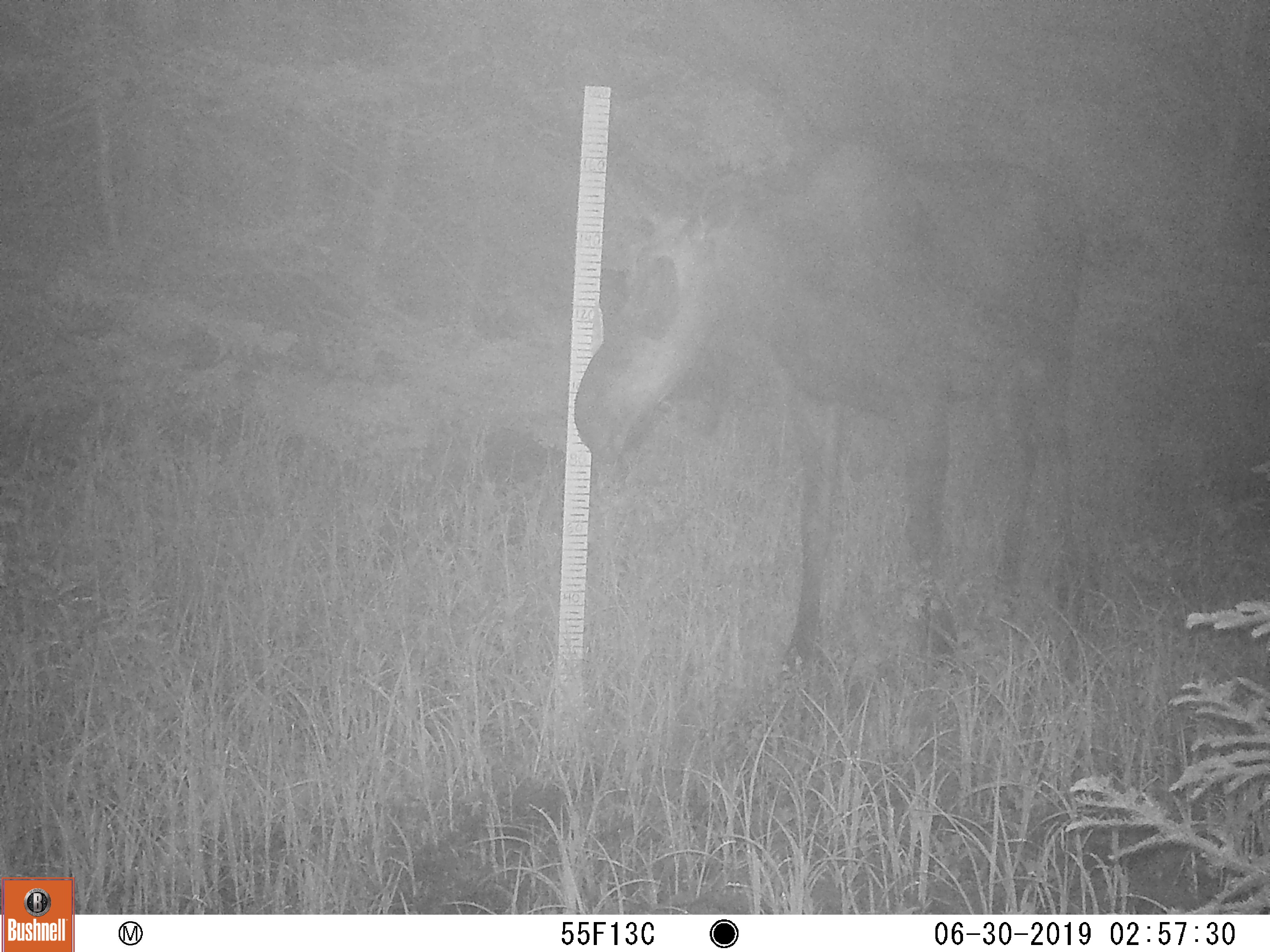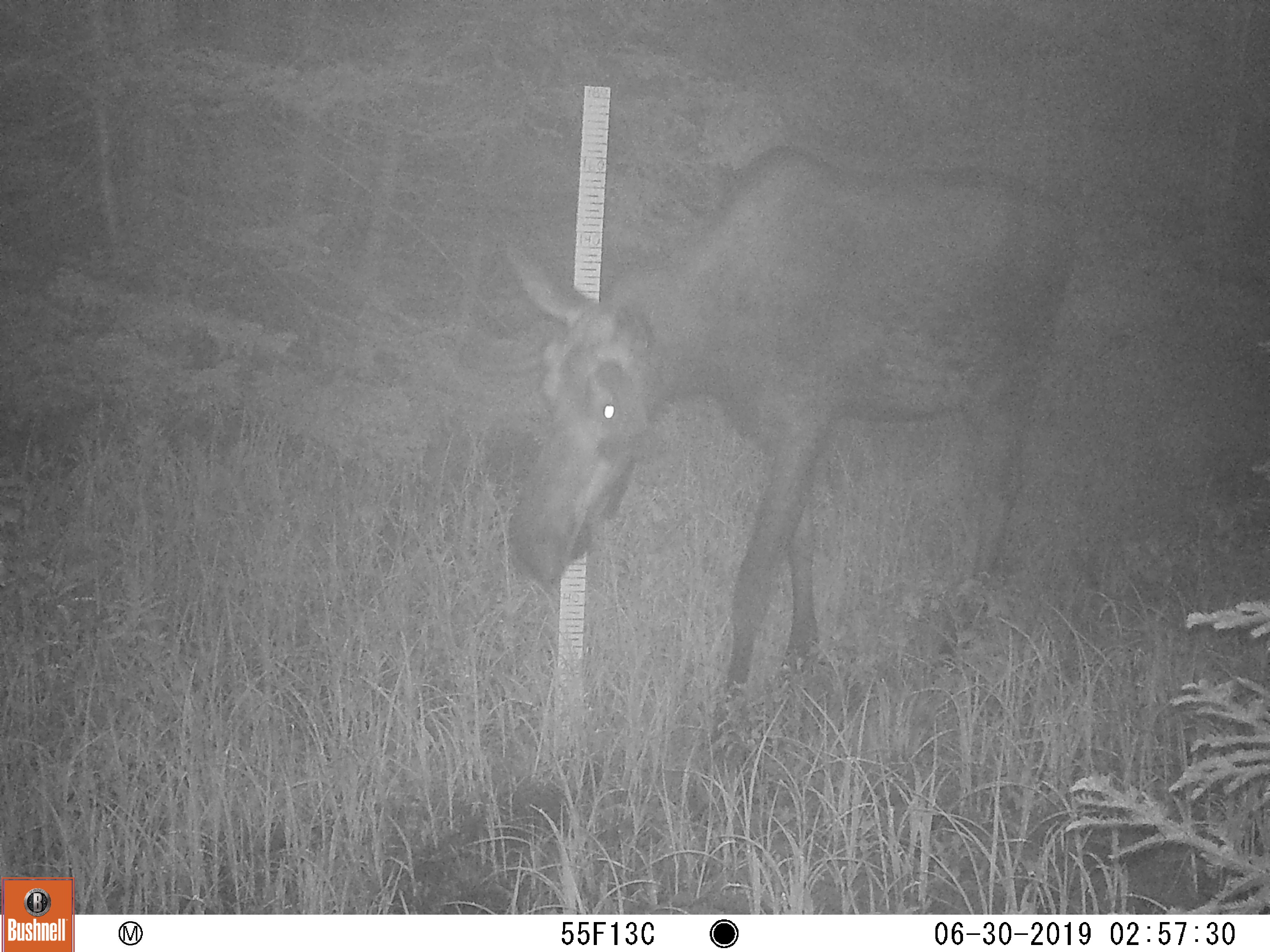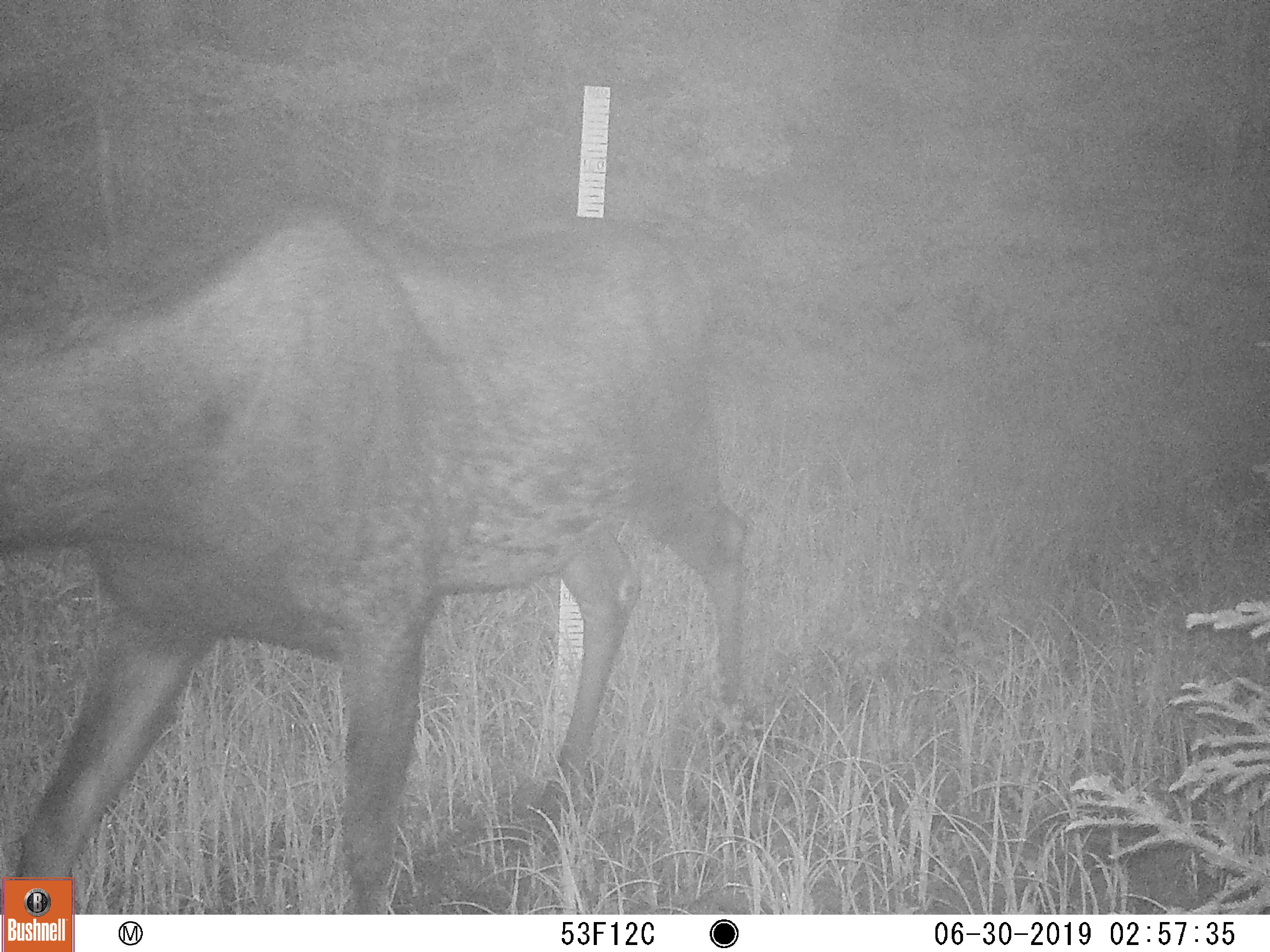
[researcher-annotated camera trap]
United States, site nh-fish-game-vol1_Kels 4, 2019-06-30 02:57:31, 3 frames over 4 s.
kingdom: Animalia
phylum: Chordata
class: Mammalia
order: Artiodactyla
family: Cervidae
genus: Alces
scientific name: Alces alces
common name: moose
Moose (Alces alces).